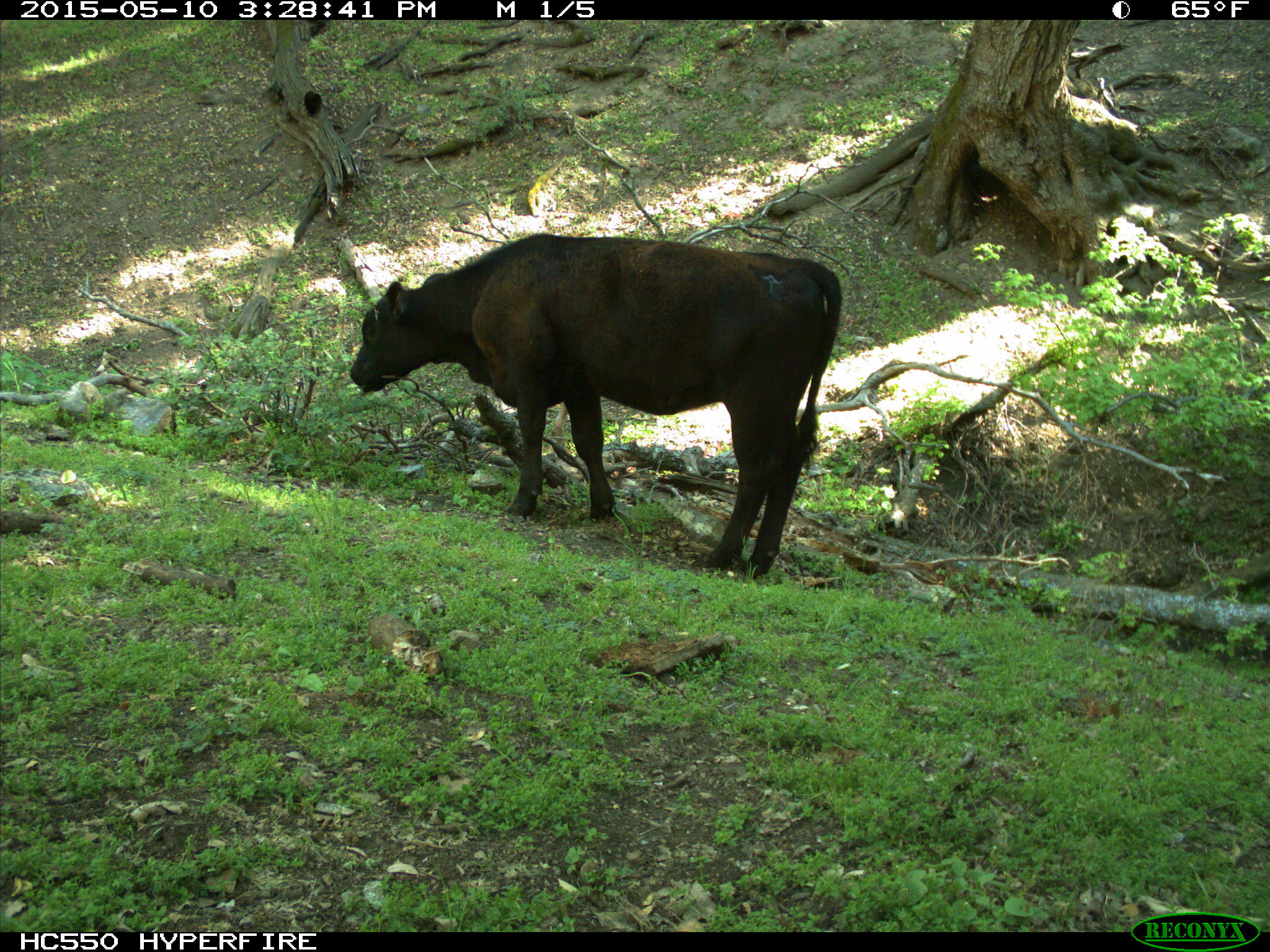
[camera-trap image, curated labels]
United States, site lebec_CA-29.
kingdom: Animalia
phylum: Chordata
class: Mammalia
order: Artiodactyla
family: Bovidae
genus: Bos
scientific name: Bos taurus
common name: domestic cow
Bos taurus (domestic cow).